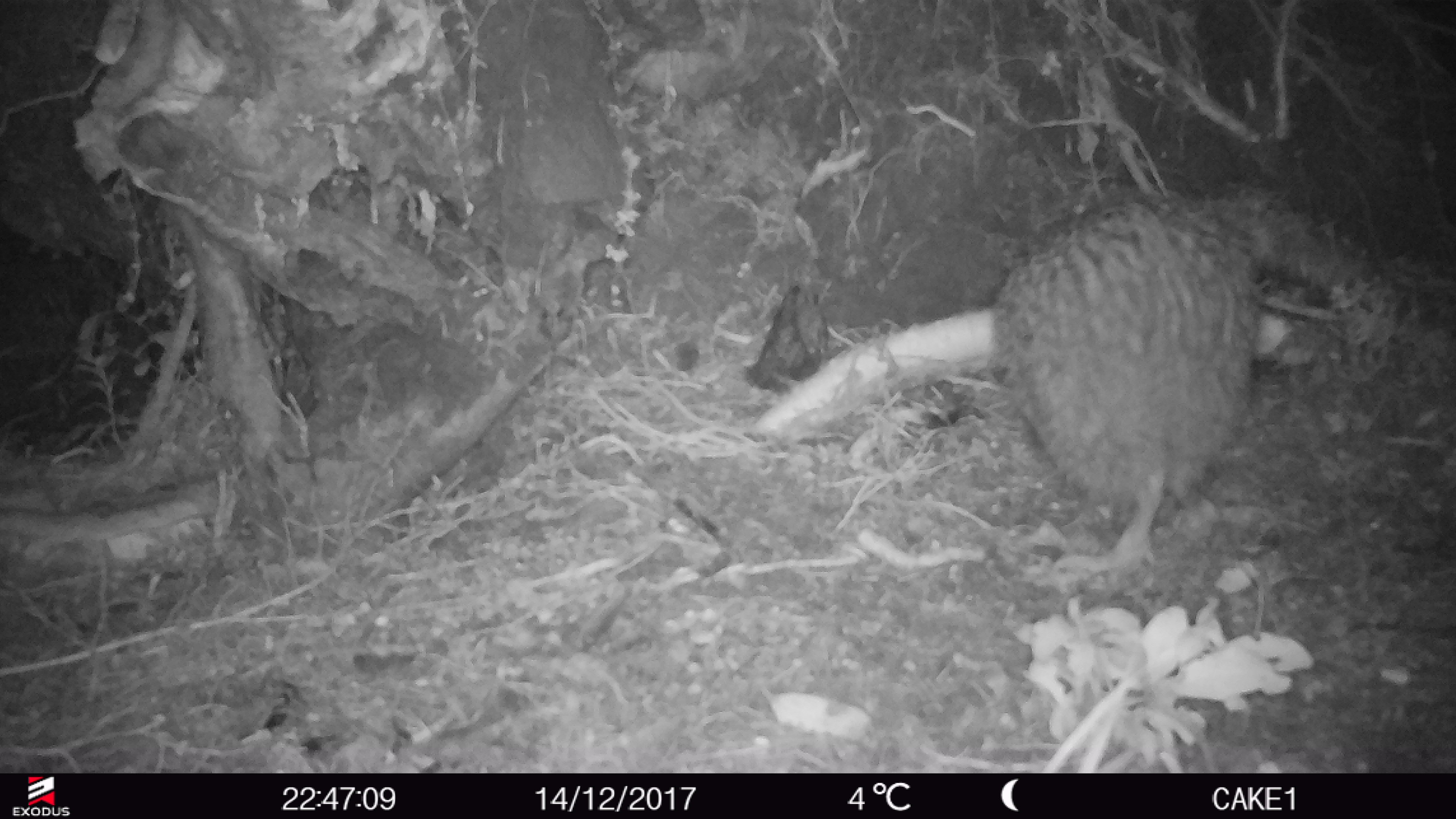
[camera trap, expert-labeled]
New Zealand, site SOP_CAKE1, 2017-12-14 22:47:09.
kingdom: Animalia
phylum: Chordata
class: Aves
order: Apterygiformes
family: Apterygidae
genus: Apteryx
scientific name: Apteryx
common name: kiwi